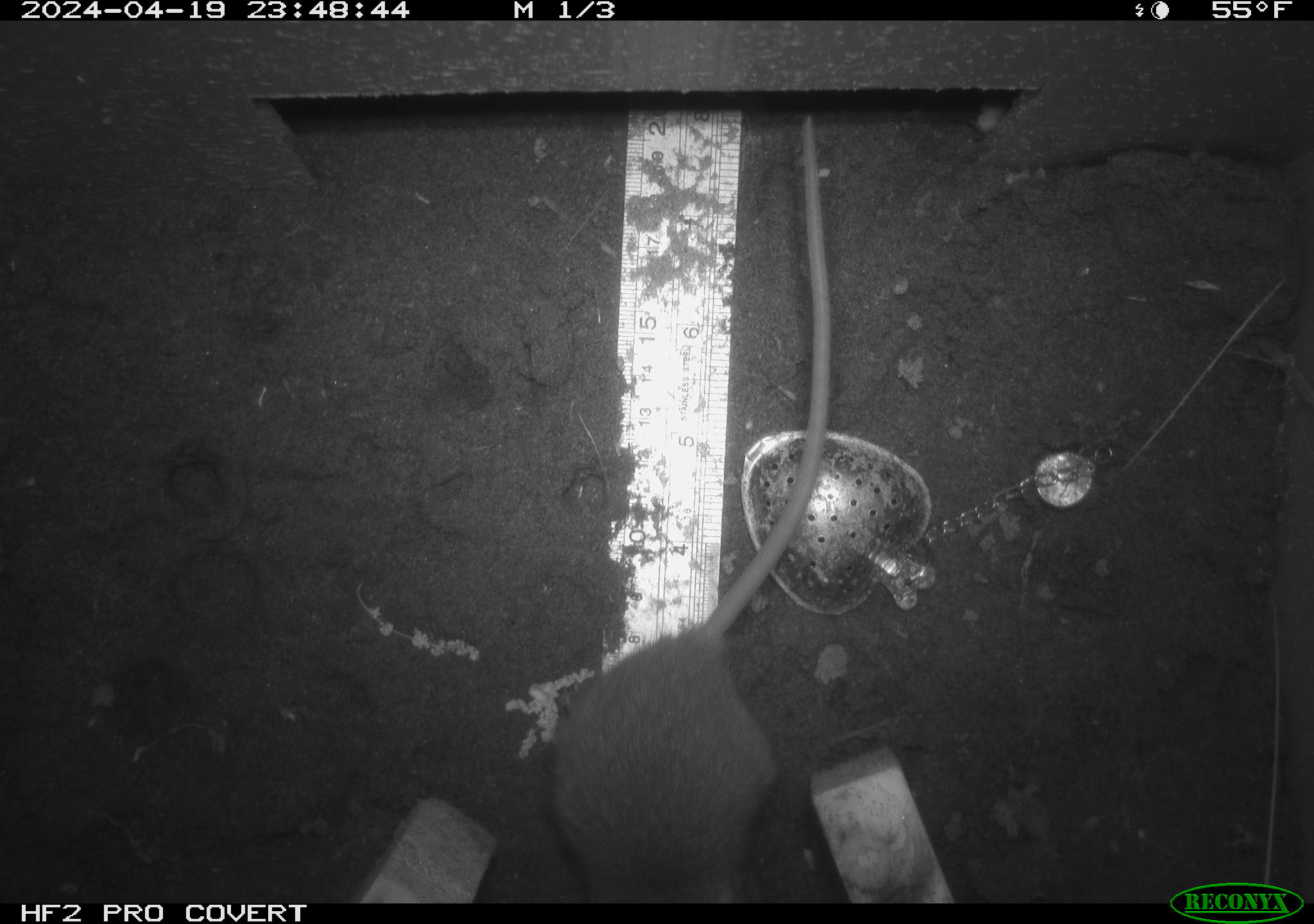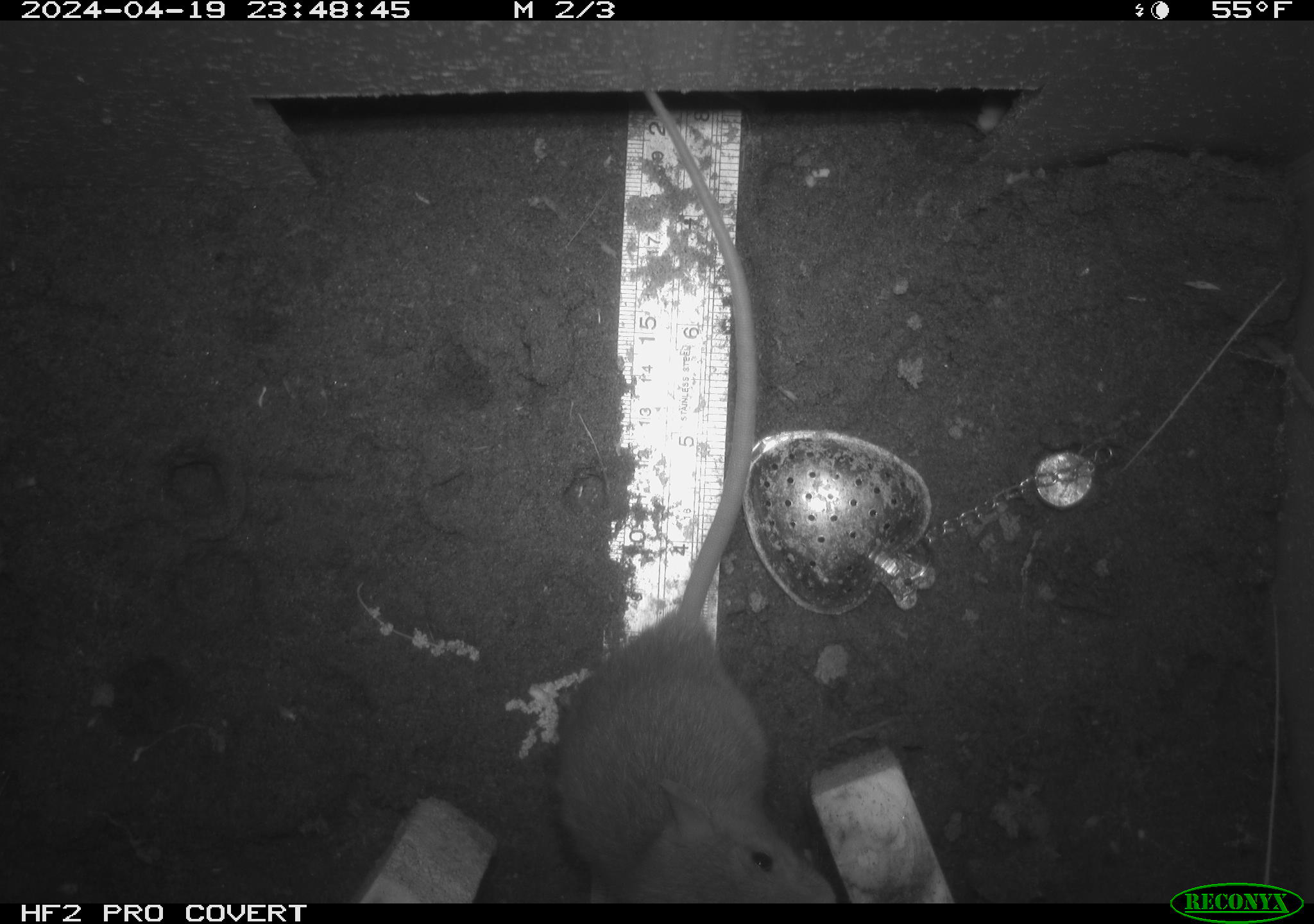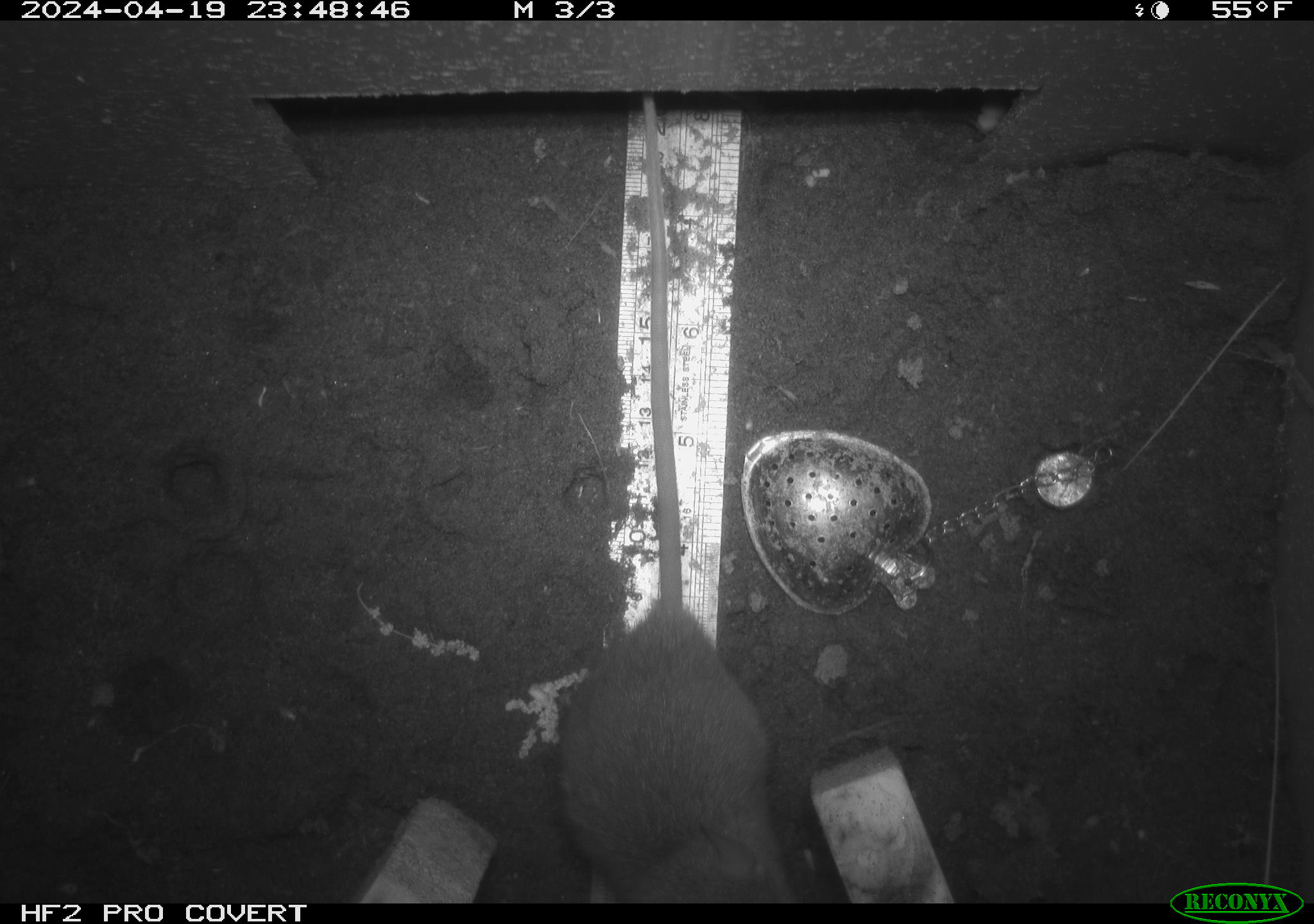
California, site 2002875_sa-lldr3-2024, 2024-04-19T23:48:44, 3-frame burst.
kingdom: Animalia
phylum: Chordata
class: Mammalia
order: Rodentia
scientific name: Rodentia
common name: rodent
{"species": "rodent (Rodentia)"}